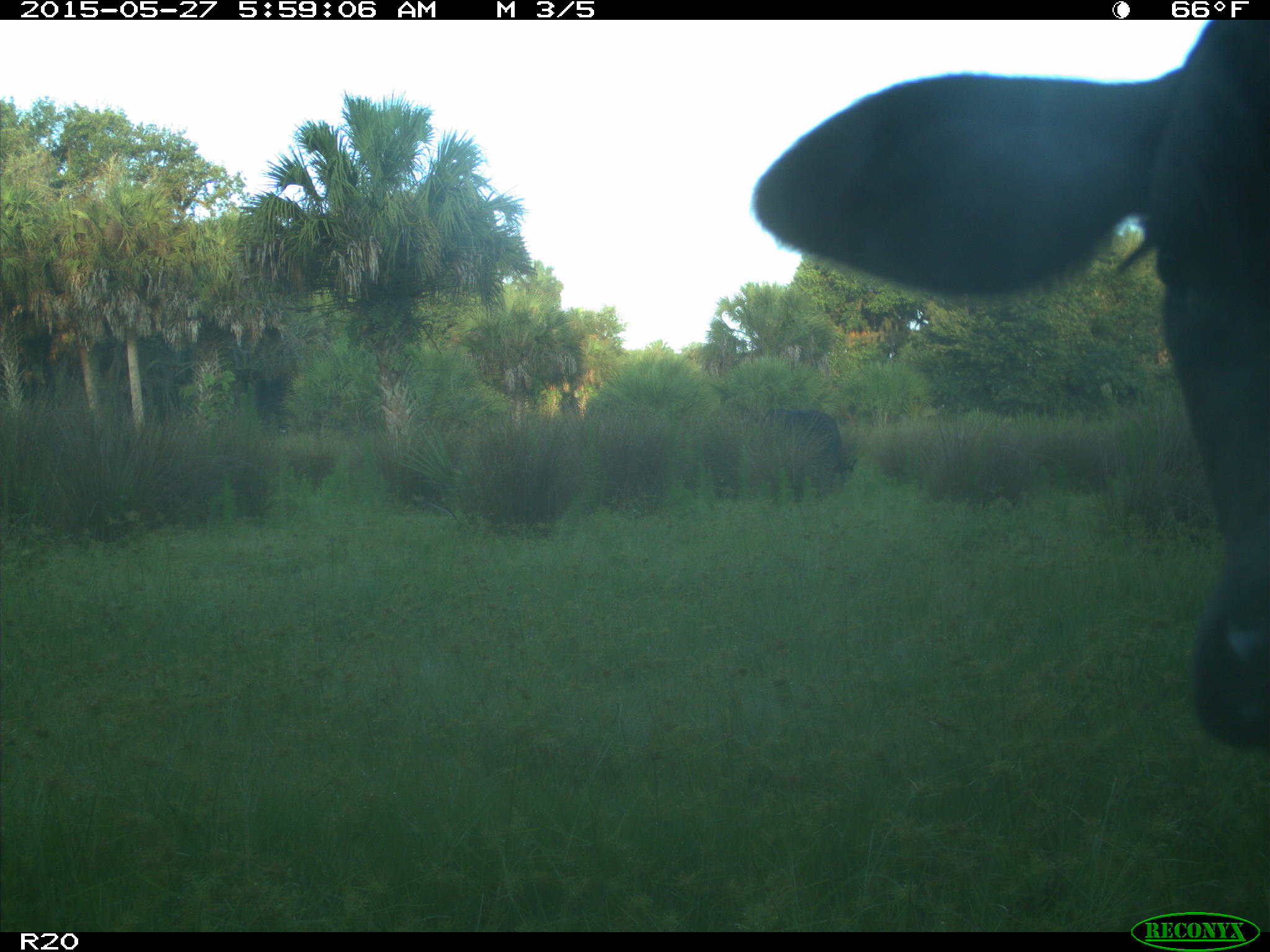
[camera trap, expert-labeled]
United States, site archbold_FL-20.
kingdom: Animalia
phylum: Chordata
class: Mammalia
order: Artiodactyla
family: Bovidae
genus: Bos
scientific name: Bos taurus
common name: domestic cow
Bos taurus (domestic cow).